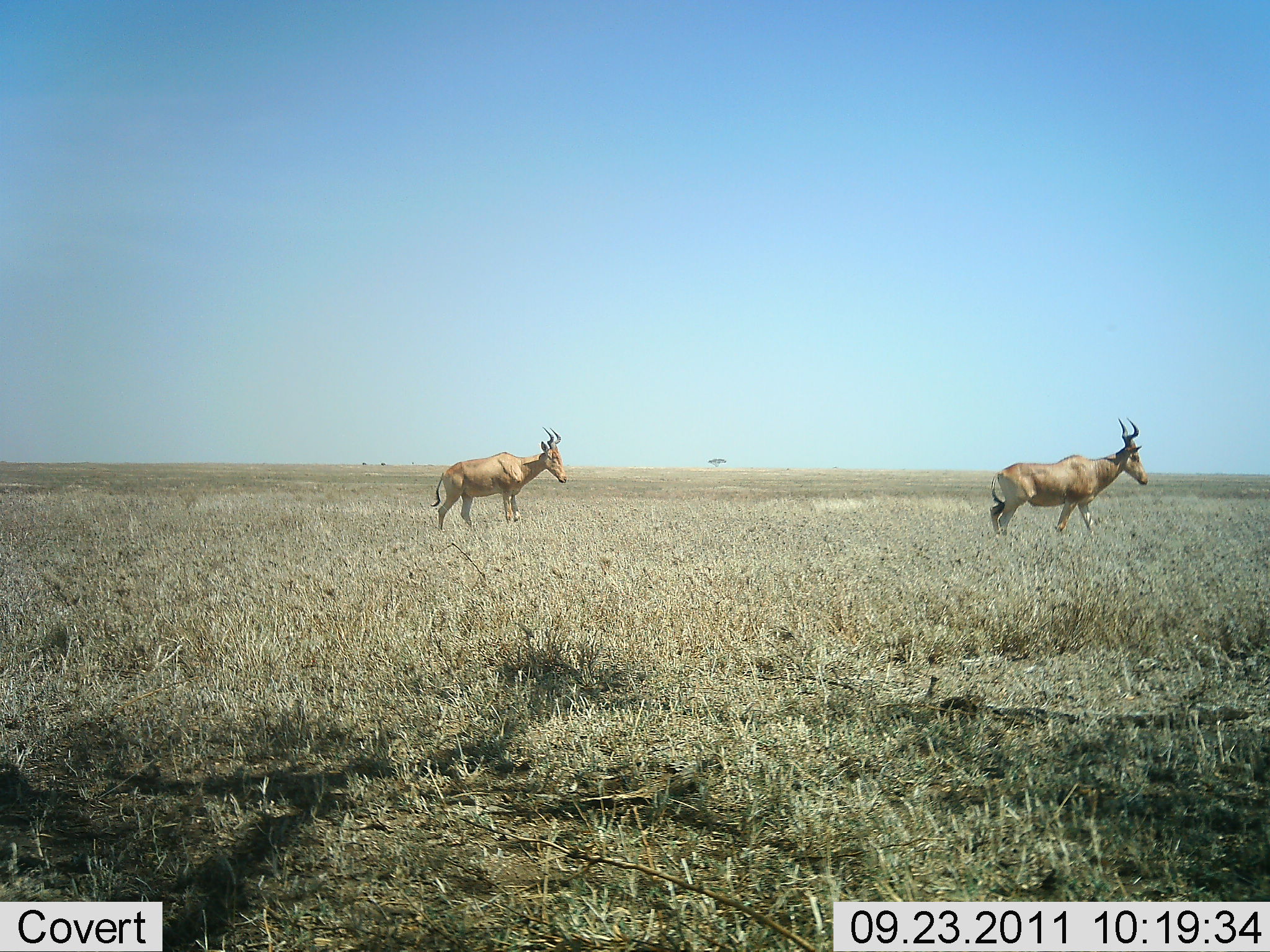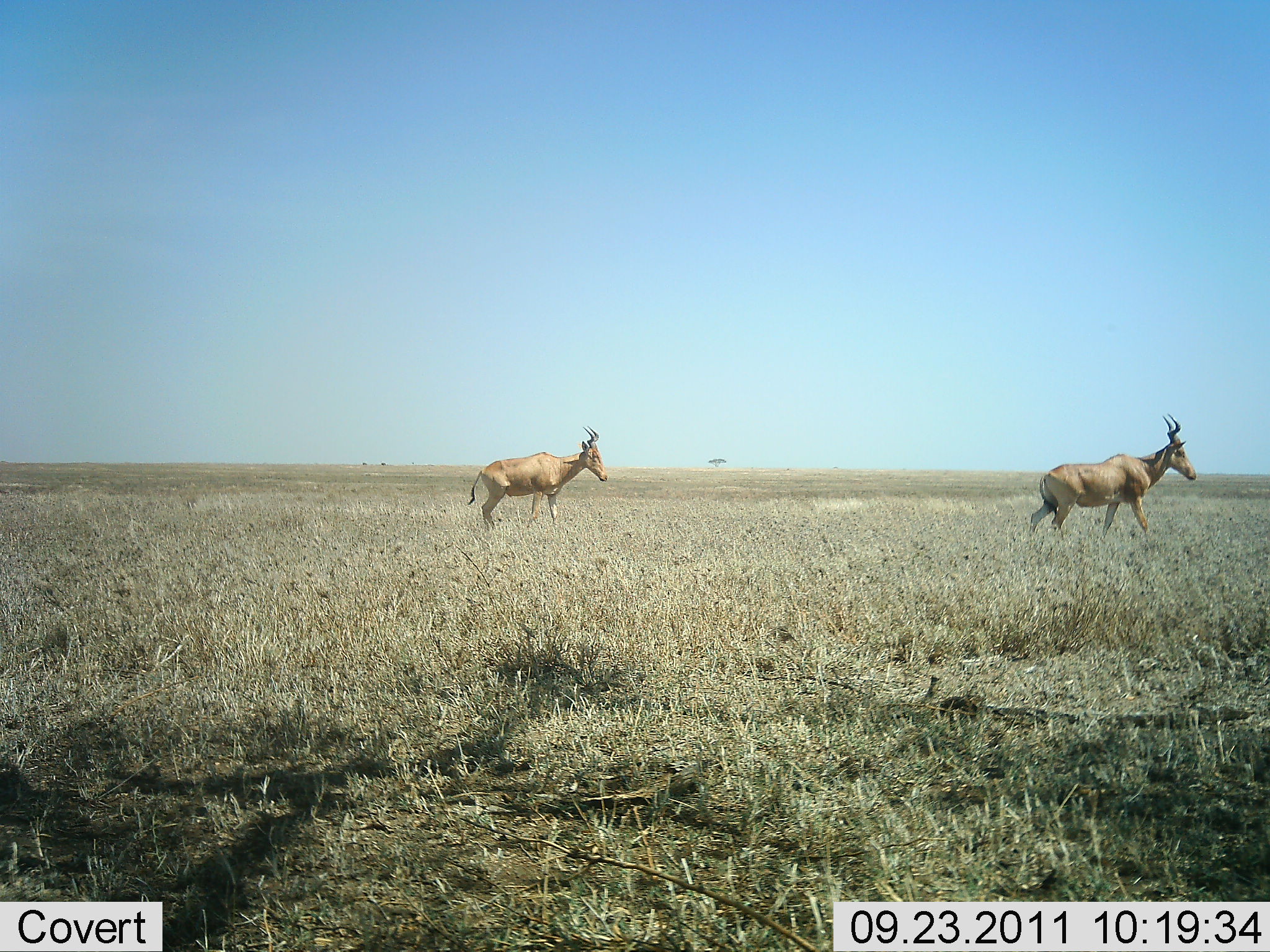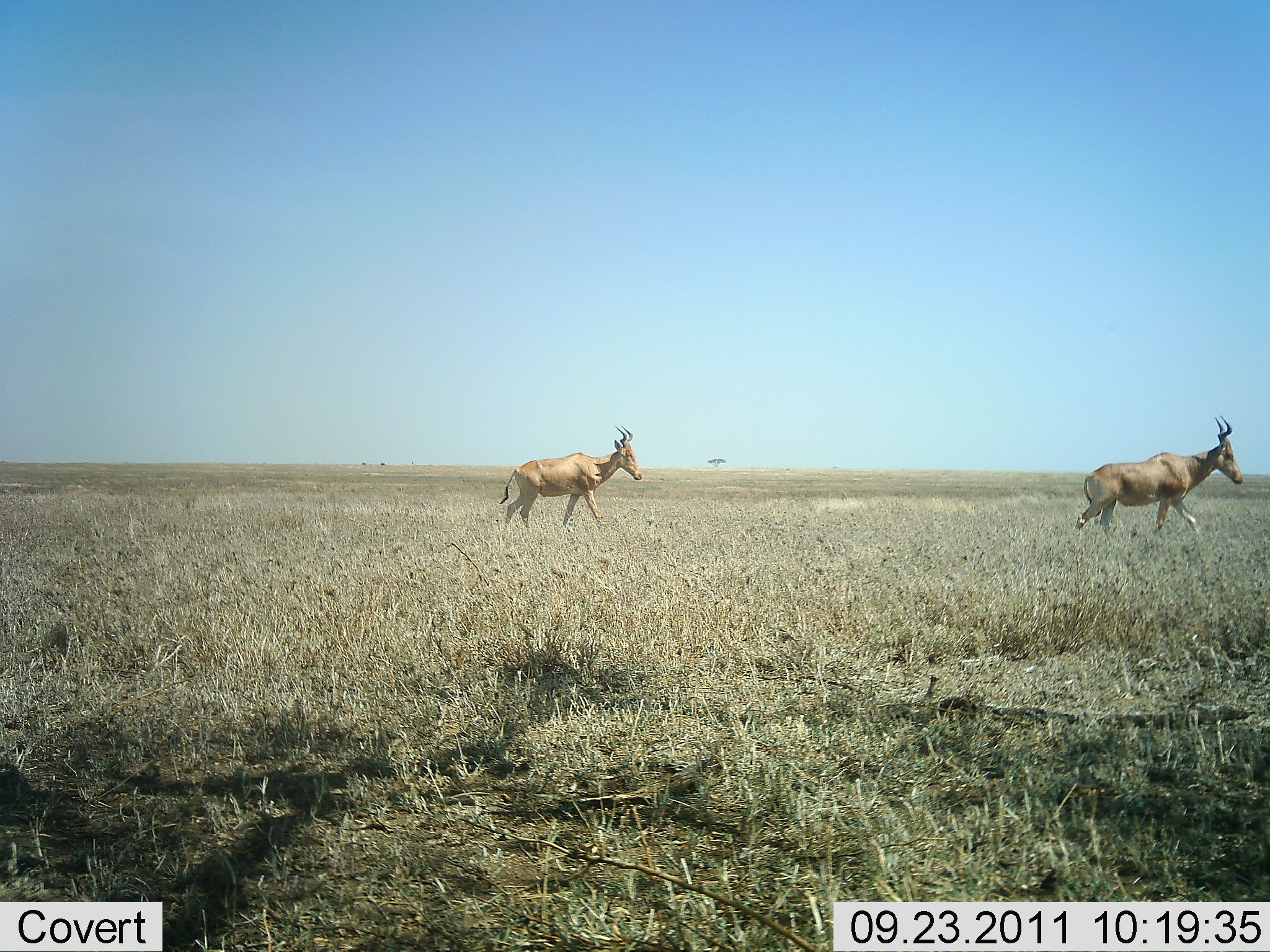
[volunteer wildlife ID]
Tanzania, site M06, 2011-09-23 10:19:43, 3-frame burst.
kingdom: Animalia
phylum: Chordata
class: Mammalia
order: Artiodactyla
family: Bovidae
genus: Alcelaphus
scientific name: Alcelaphus buselaphus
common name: hartebeest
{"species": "hartebeest (Alcelaphus buselaphus)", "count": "2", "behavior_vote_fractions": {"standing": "0%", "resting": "0%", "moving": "100%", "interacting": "0%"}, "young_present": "0%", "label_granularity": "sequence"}